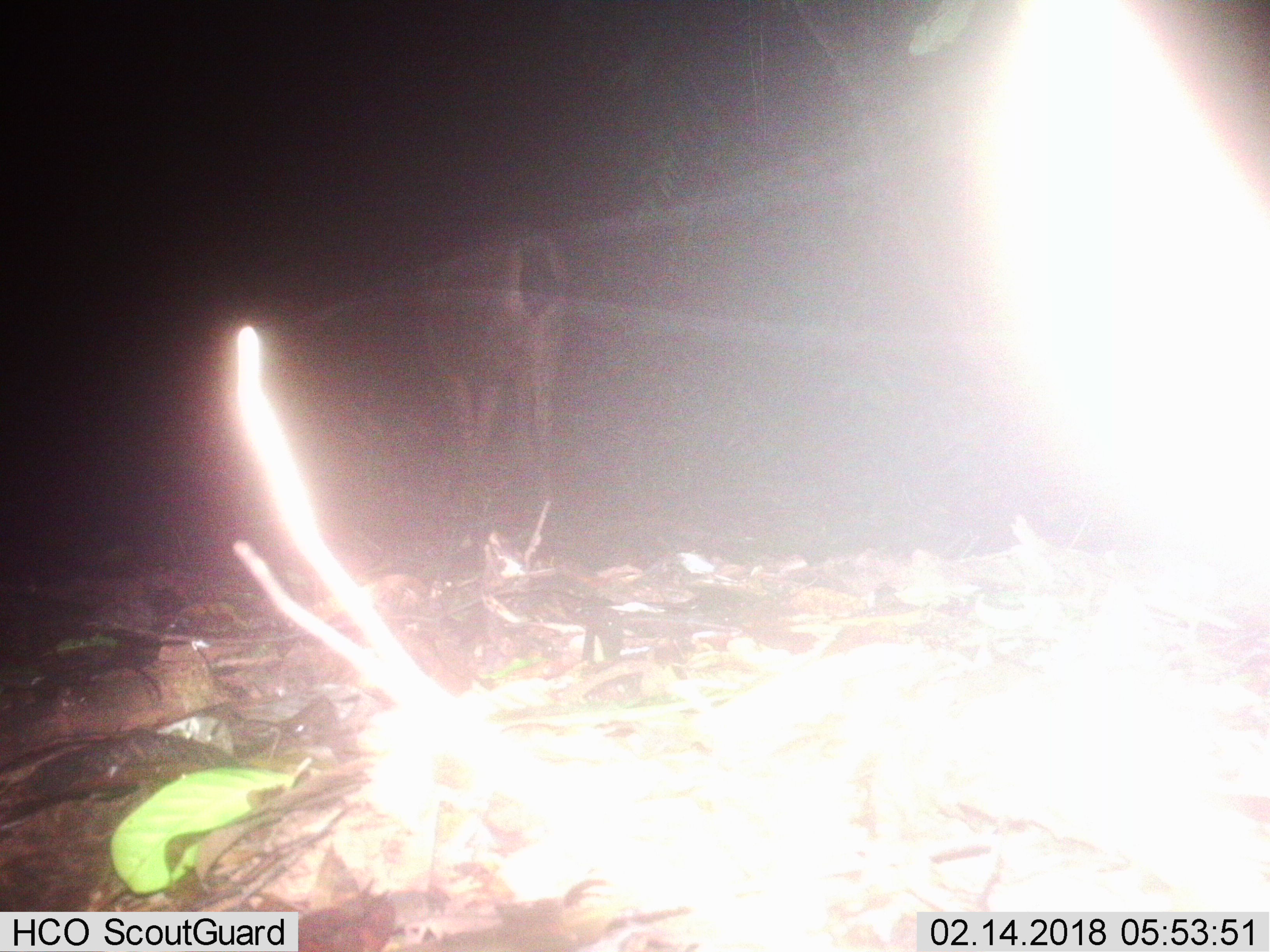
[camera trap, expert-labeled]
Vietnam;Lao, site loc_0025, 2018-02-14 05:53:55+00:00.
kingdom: Animalia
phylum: Chordata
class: Mammalia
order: Artiodactyla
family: Cervidae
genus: Rusa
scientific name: Rusa unicolor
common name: sambar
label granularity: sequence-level